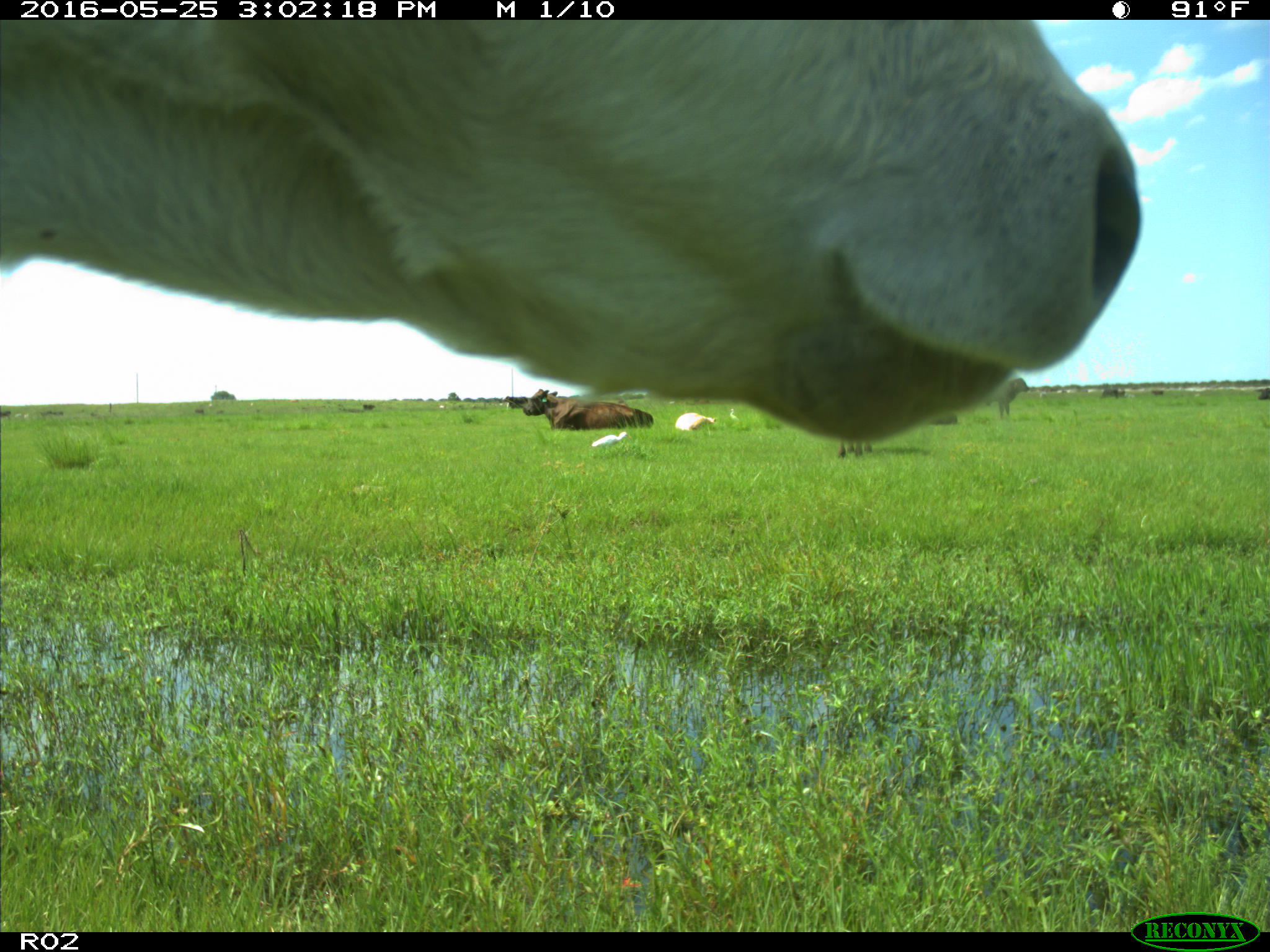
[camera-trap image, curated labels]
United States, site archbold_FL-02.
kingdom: Animalia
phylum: Chordata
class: Mammalia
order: Artiodactyla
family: Bovidae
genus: Bos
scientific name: Bos taurus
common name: domestic cow